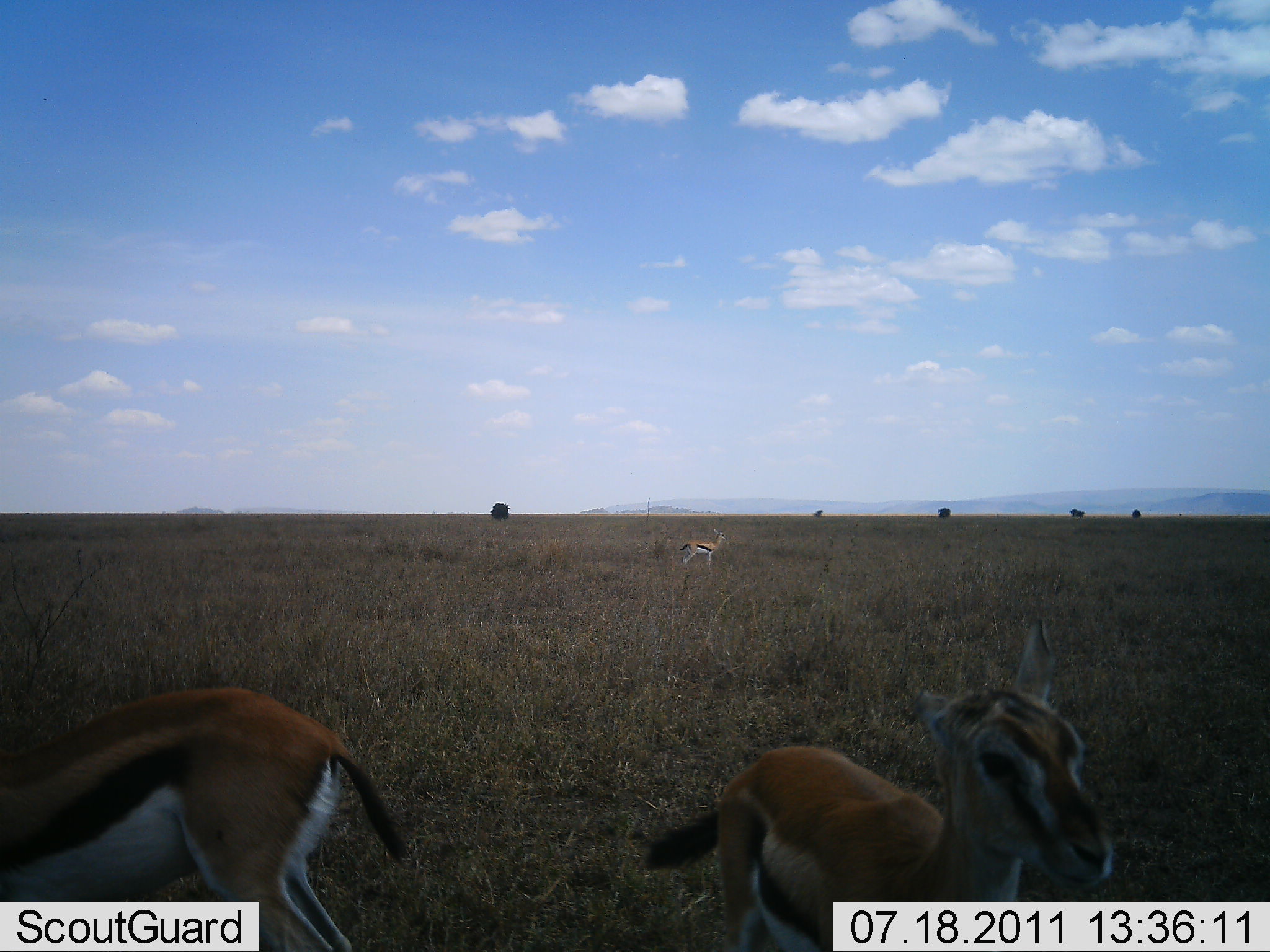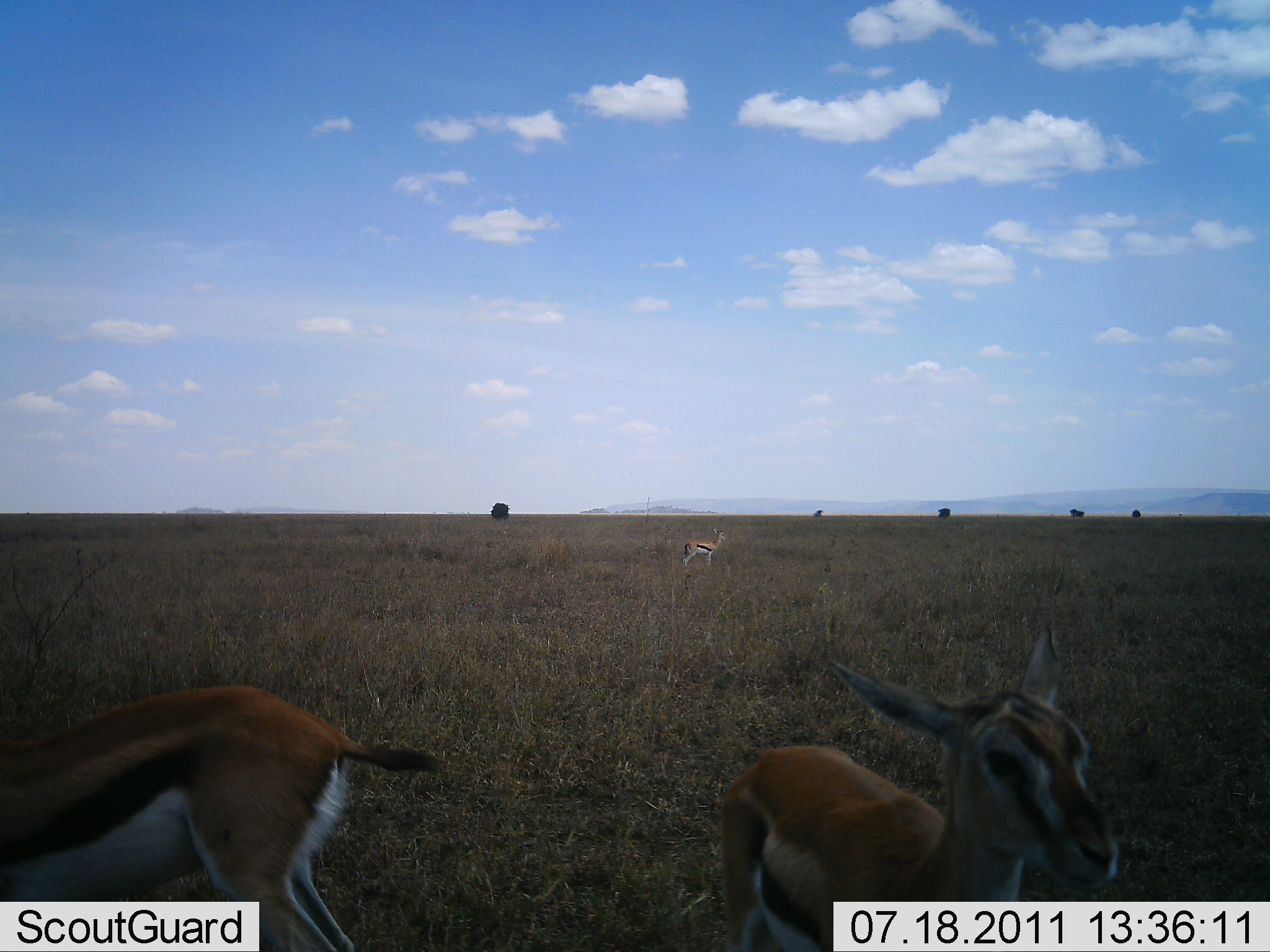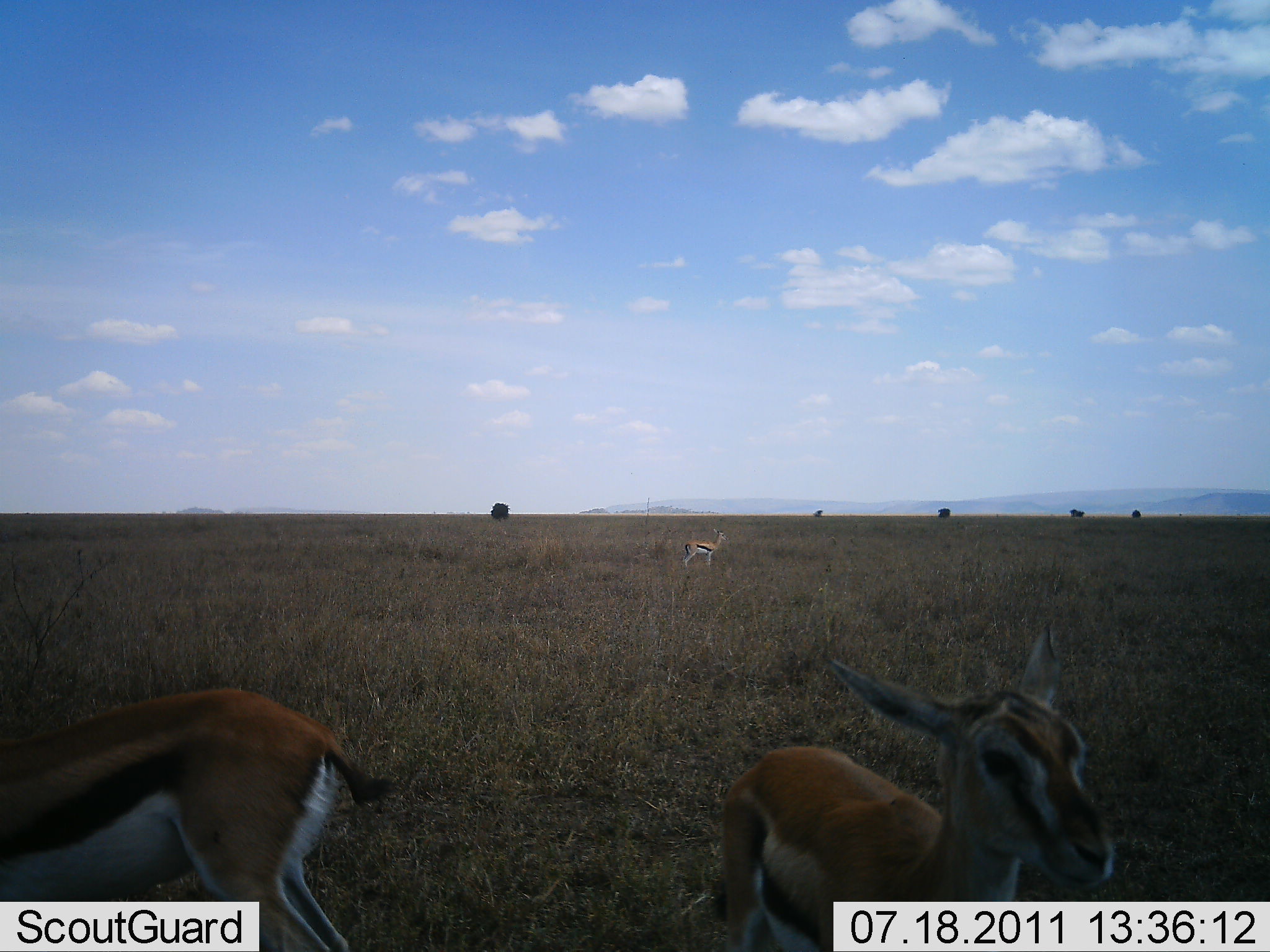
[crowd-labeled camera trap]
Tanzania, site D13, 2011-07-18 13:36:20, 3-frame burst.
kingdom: Animalia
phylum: Chordata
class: Mammalia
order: Artiodactyla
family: Bovidae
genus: Eudorcas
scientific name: Eudorcas thomsonii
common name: thomson's gazelle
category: gazellethomsons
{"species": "gazellethomsons (thomson's gazelle) (Eudorcas thomsonii)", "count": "3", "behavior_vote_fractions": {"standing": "100%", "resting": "0%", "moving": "9%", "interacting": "0%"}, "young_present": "9%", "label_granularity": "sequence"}